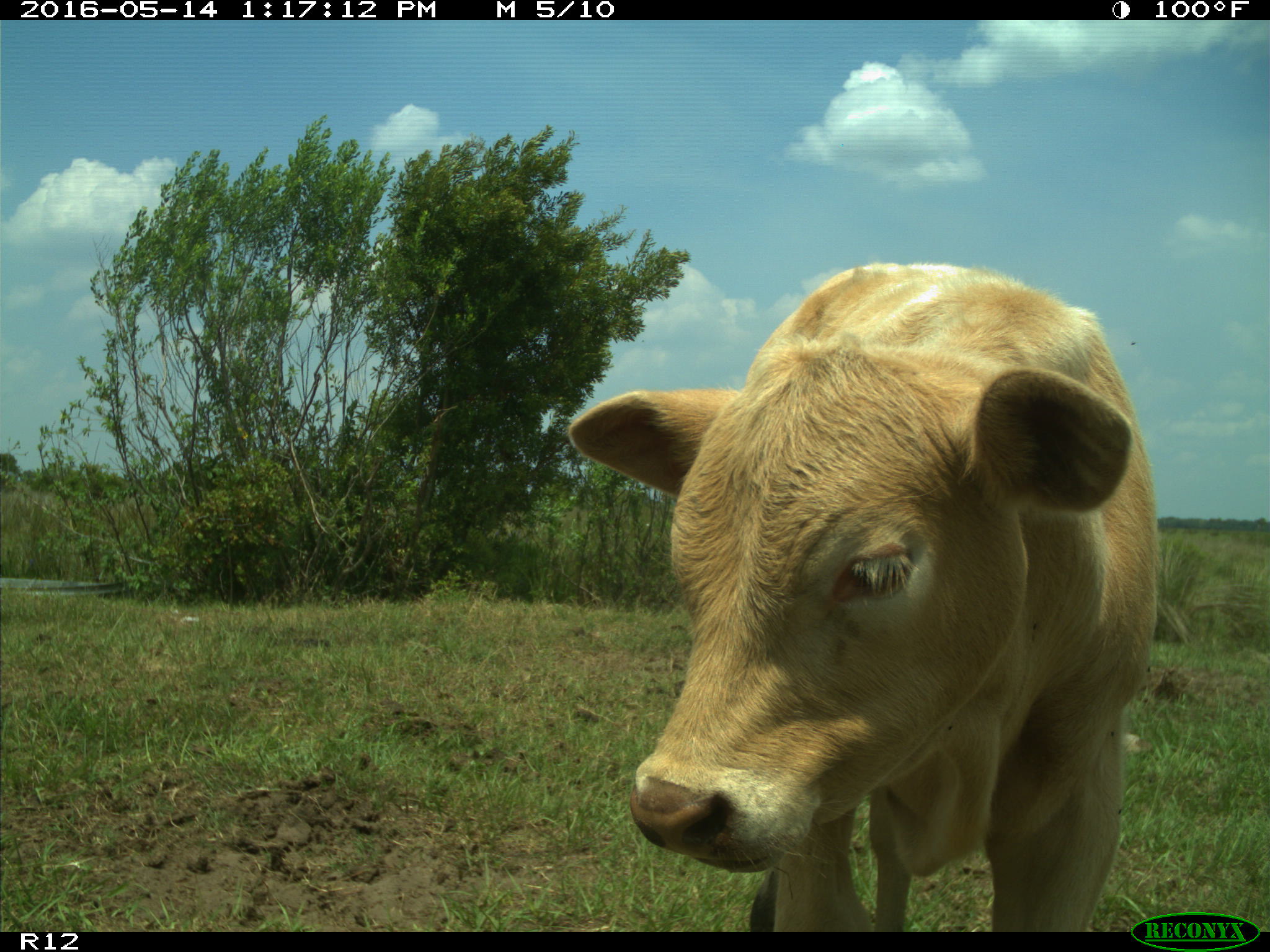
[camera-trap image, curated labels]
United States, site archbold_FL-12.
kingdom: Animalia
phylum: Chordata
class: Mammalia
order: Artiodactyla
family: Bovidae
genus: Bos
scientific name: Bos taurus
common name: domestic cow